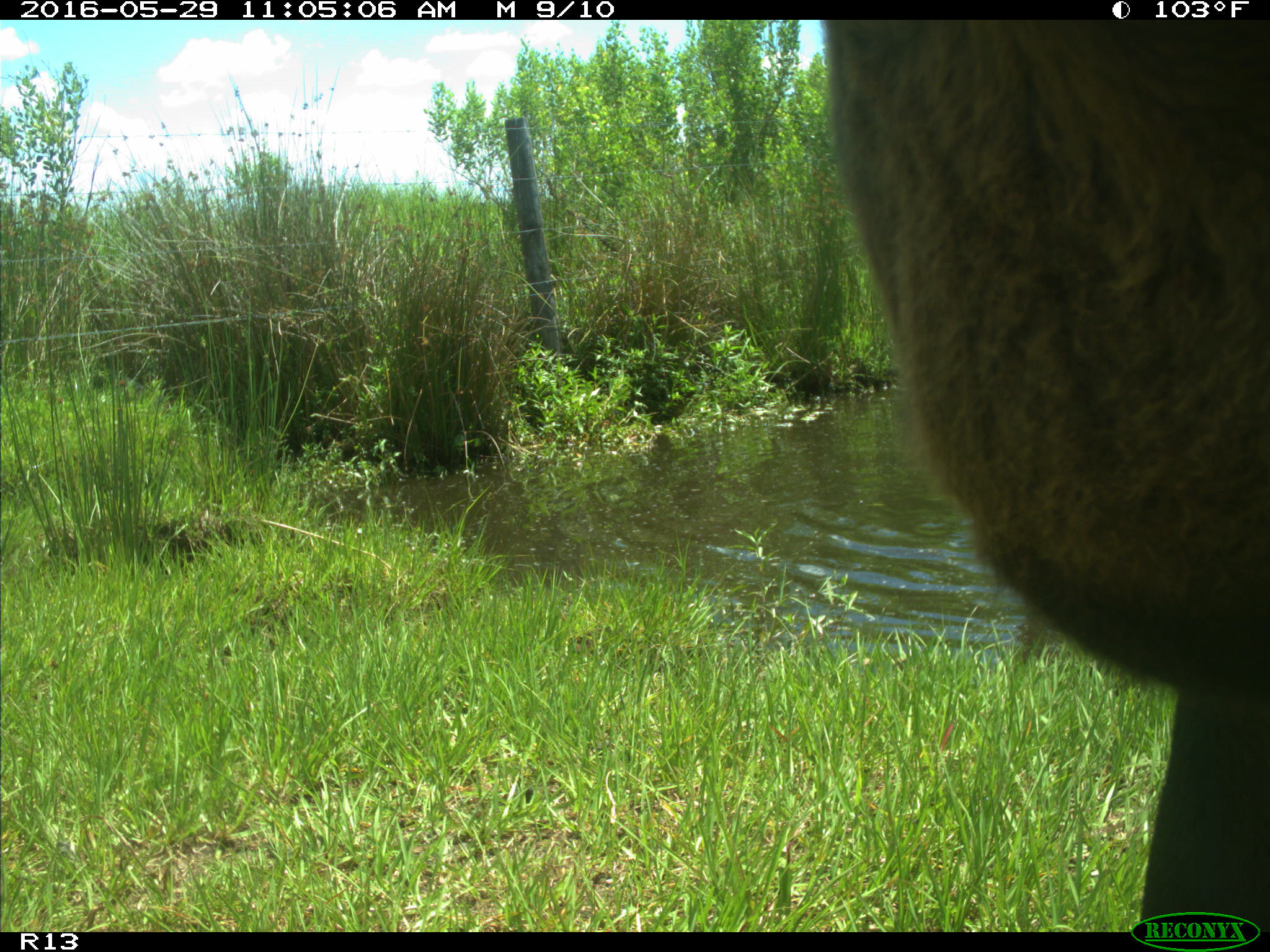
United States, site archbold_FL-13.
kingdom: Animalia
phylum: Chordata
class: Mammalia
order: Artiodactyla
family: Bovidae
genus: Bos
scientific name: Bos taurus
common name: domestic cow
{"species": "Bos taurus (domestic cow)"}